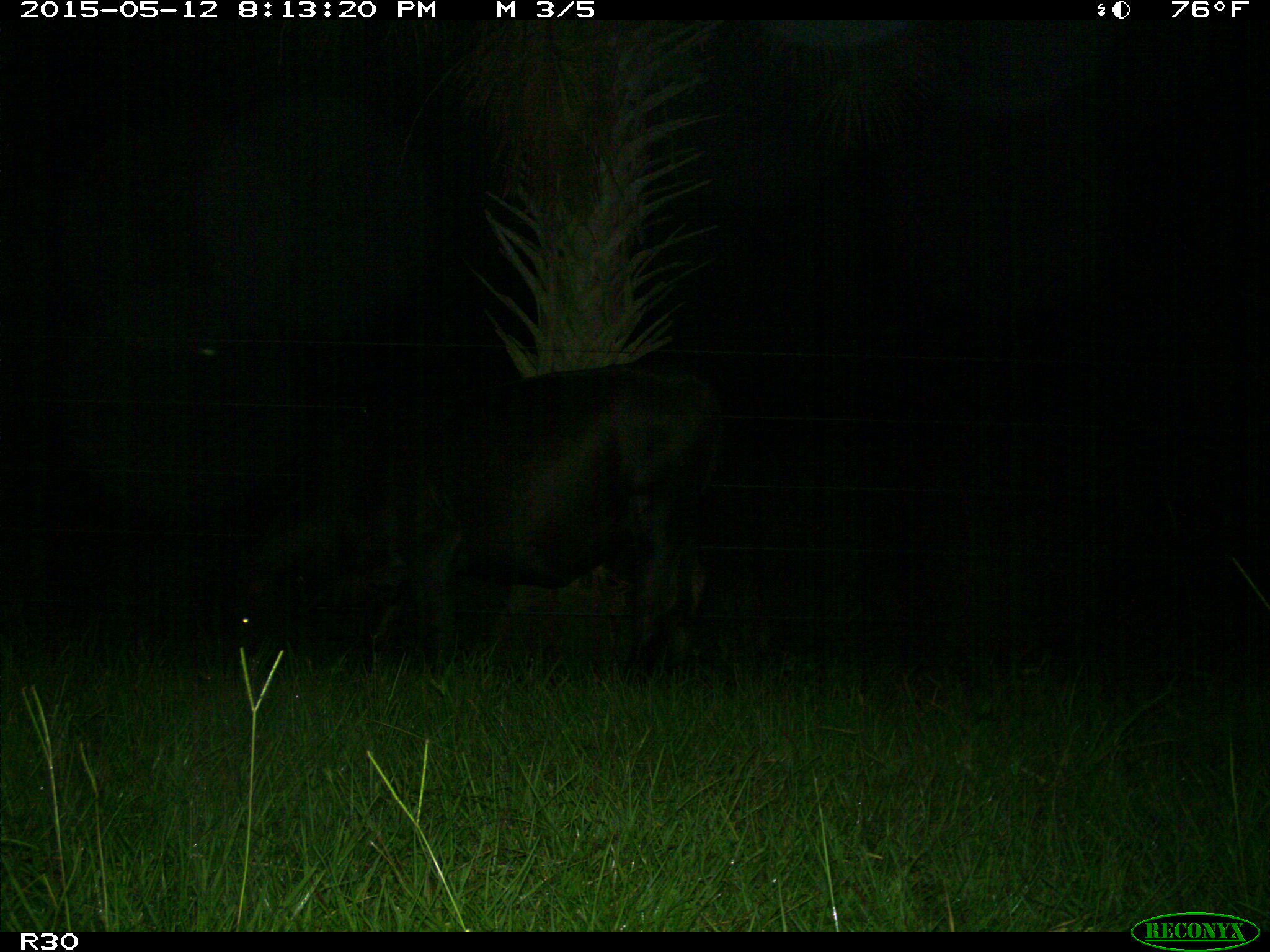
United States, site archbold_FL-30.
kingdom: Animalia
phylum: Chordata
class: Mammalia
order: Artiodactyla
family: Bovidae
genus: Bos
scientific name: Bos taurus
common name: domestic cow